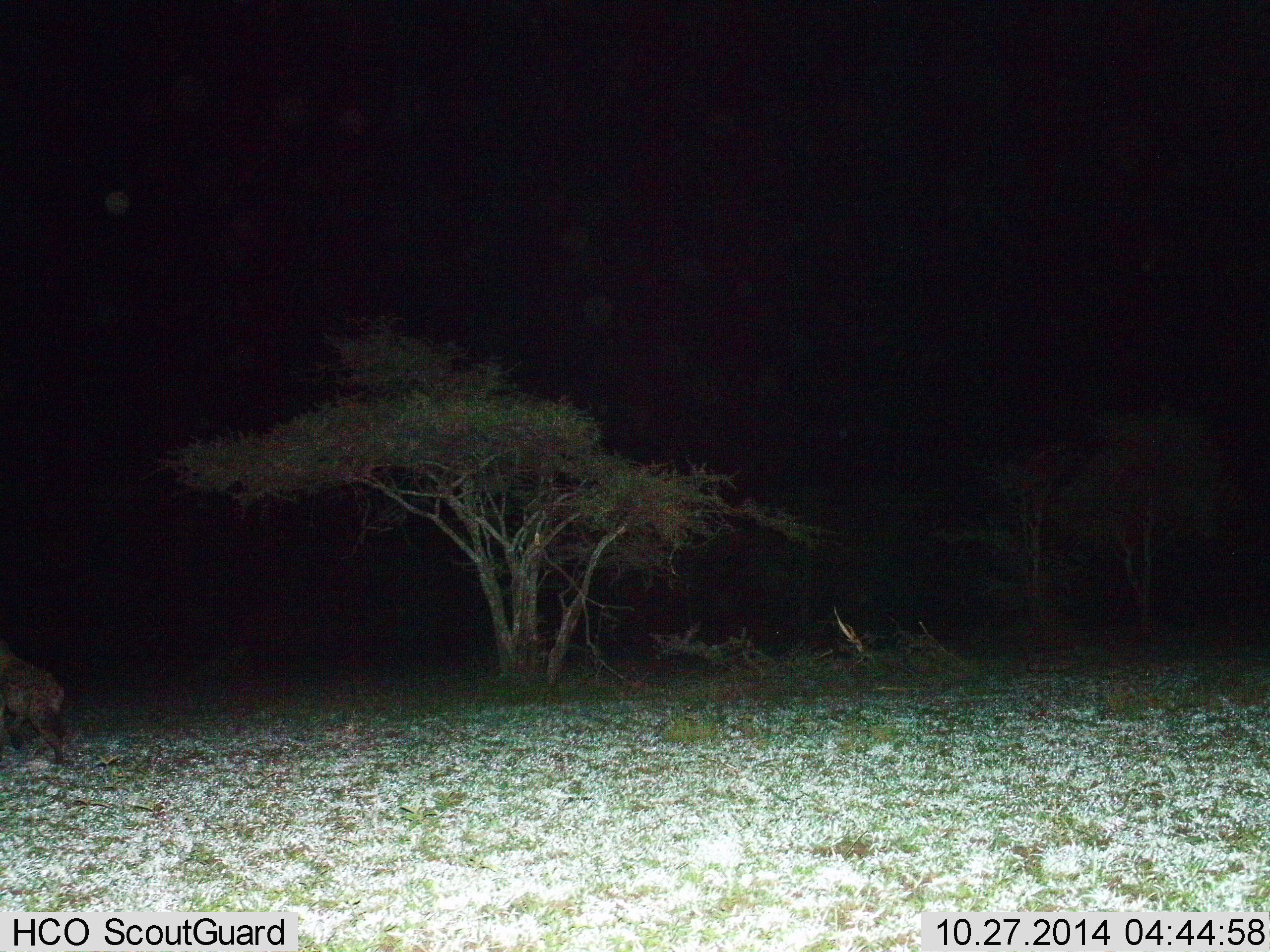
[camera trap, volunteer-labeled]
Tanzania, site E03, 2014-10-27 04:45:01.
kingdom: Animalia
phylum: Chordata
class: Mammalia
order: Carnivora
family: Hyaenidae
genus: Crocuta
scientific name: Crocuta crocuta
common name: spotted hyena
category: hyenaspotted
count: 1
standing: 20%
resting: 0%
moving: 80%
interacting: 0%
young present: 0%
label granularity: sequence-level